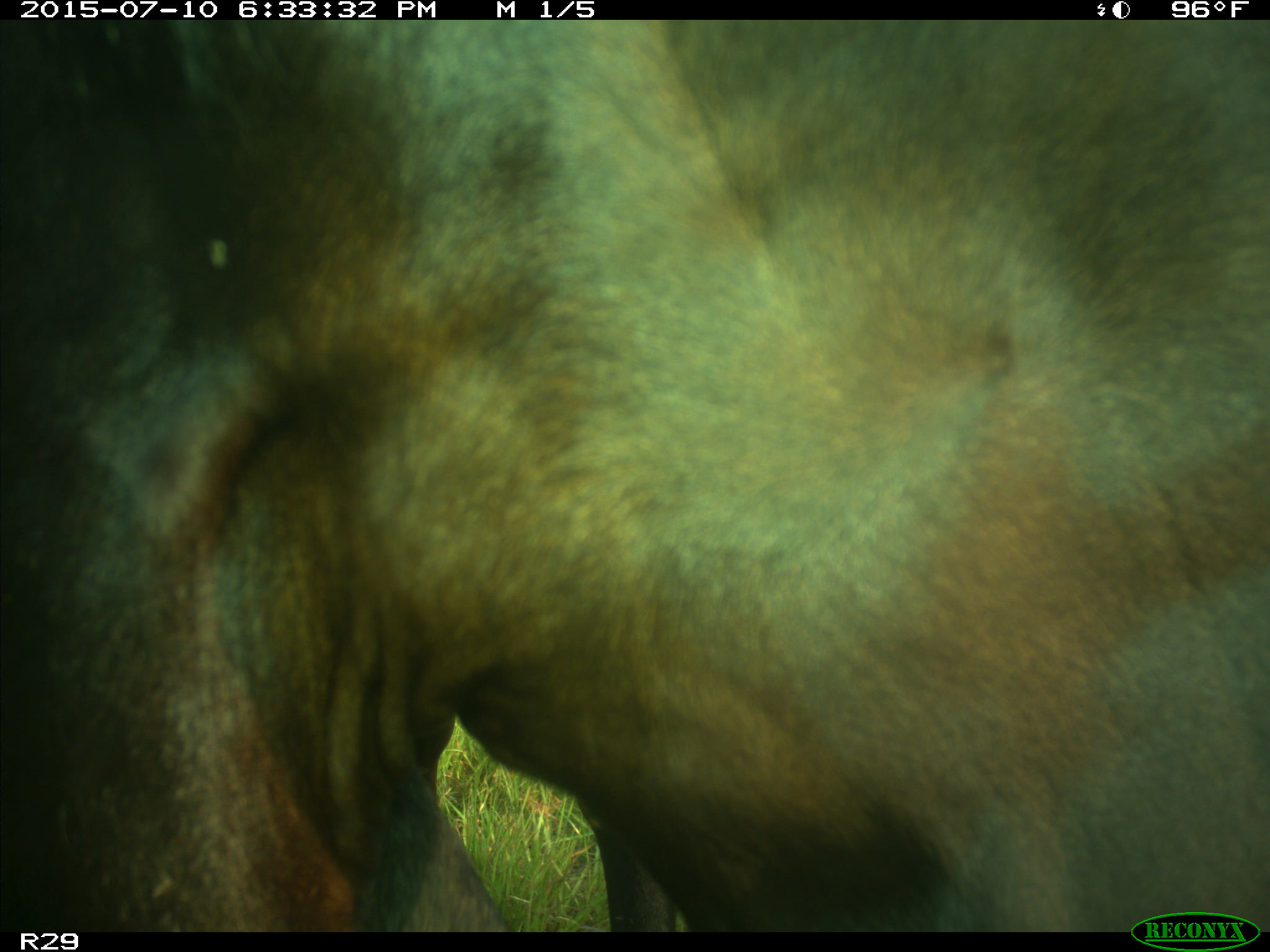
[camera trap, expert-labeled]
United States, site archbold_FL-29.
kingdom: Animalia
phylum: Chordata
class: Mammalia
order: Artiodactyla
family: Bovidae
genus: Bos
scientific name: Bos taurus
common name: domestic cow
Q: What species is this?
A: Bos taurus (domestic cow).